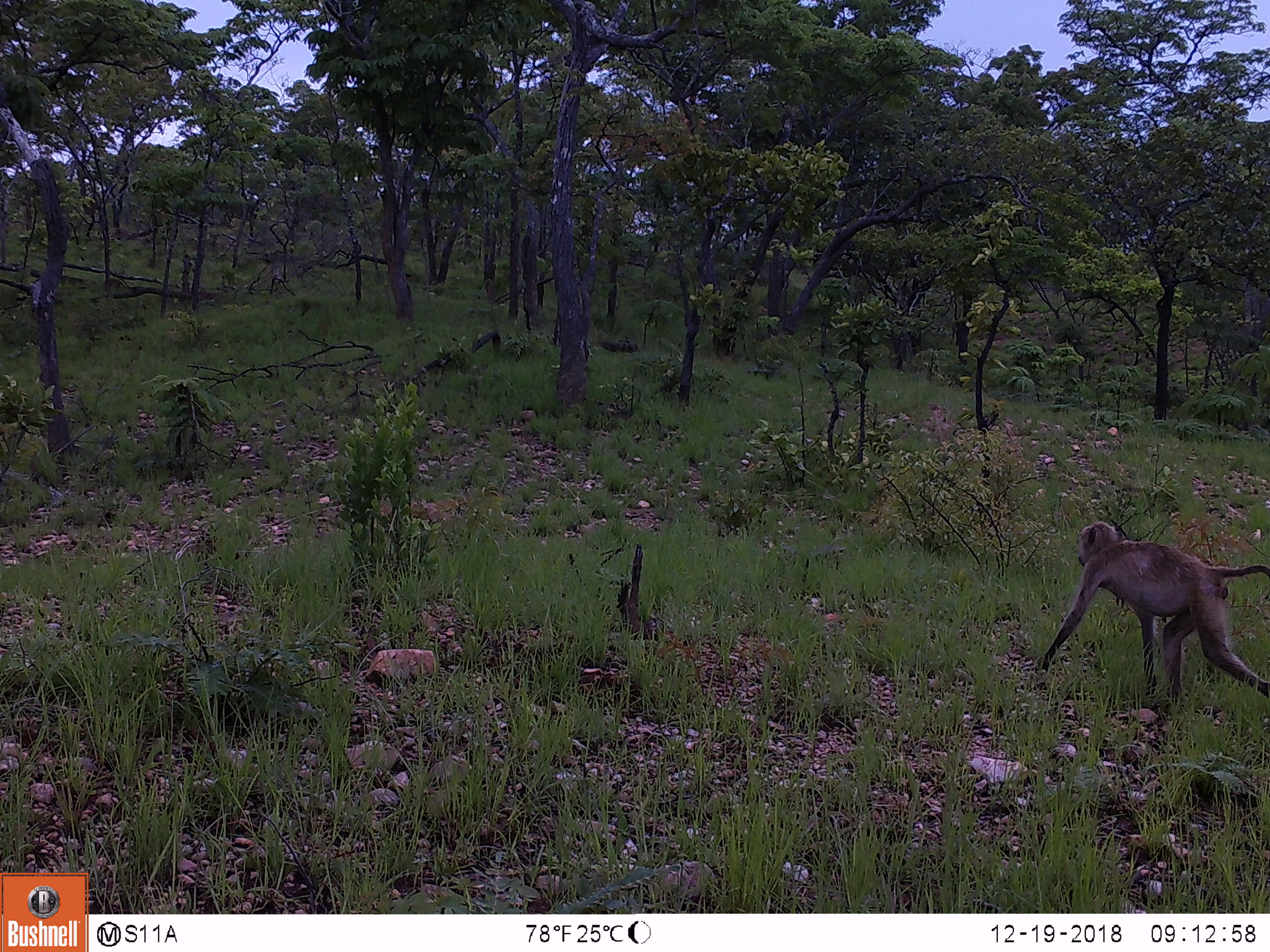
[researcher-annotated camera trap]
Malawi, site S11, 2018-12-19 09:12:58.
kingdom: Animalia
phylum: Chordata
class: Mammalia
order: Primates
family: Cercopithecidae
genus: Papio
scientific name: Papio cynocephalus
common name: yellow baboon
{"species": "yellow baboon (Papio cynocephalus)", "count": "1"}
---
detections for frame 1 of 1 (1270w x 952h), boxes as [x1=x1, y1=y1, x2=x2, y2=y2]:
yellow baboon: [x1=1039, y1=509, x2=1262, y2=719]